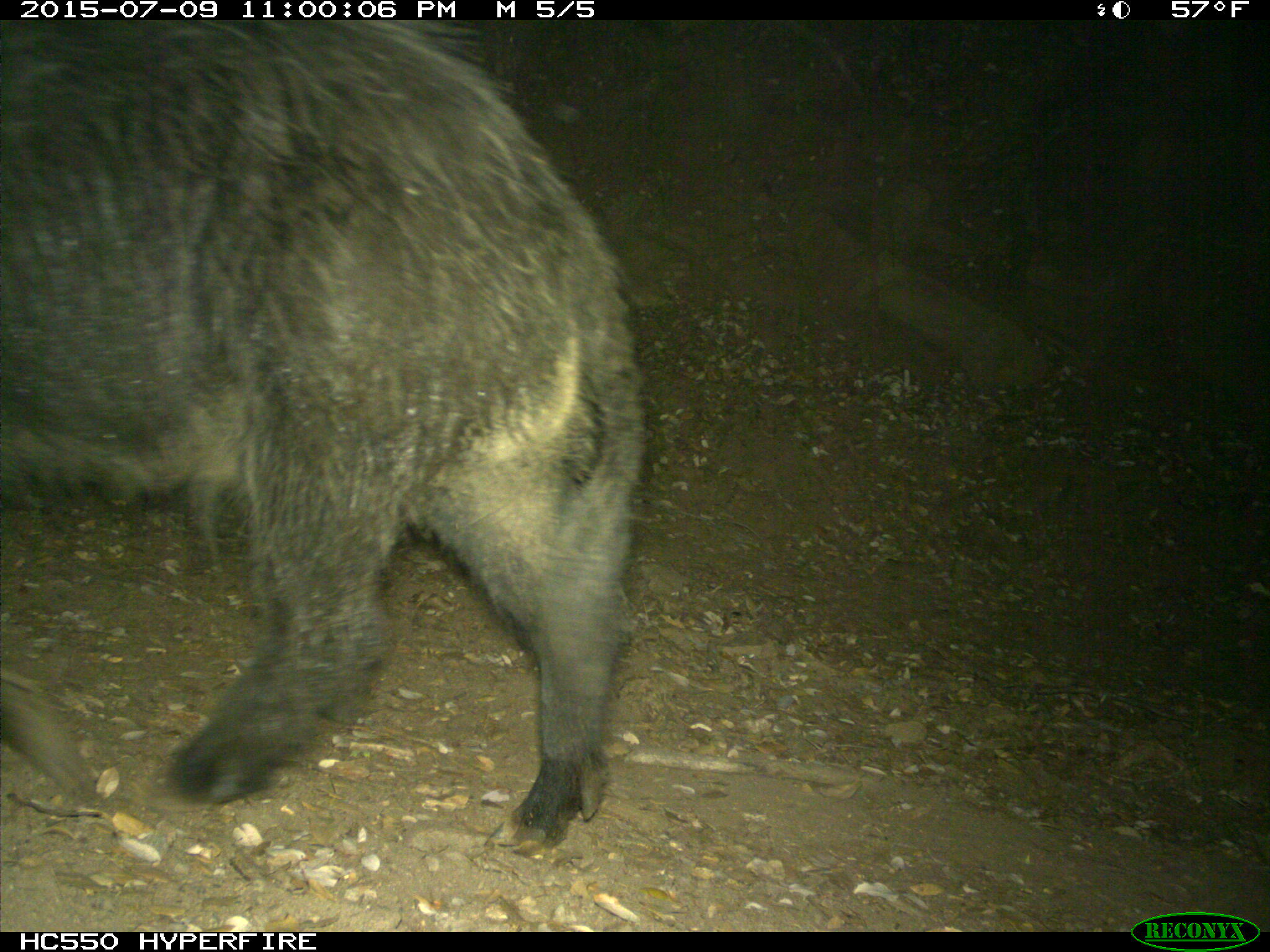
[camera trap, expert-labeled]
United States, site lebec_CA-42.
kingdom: Animalia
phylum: Chordata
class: Mammalia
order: Artiodactyla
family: Suidae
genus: Sus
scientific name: Sus scrofa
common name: wild boar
Sus scrofa (wild boar).